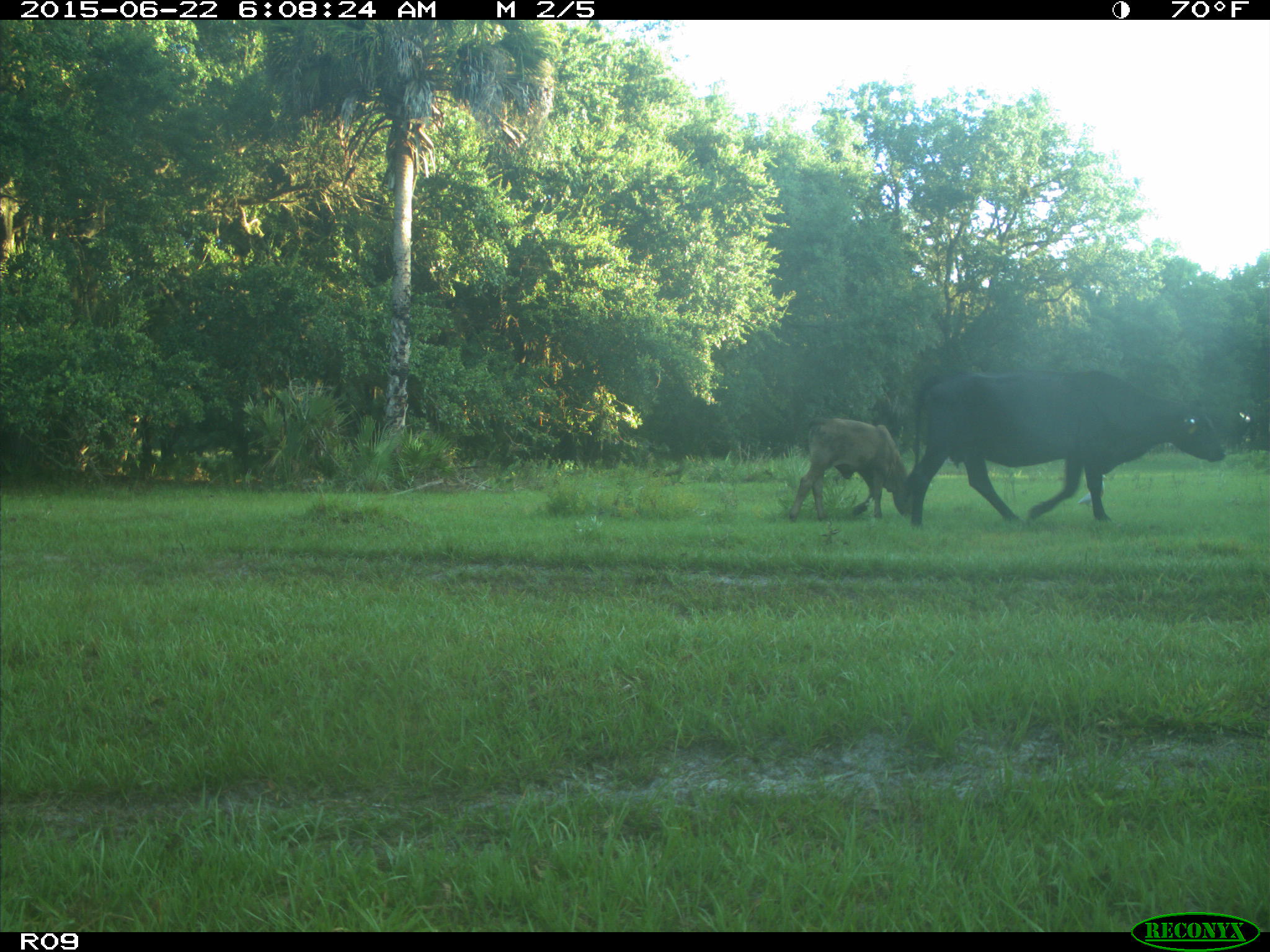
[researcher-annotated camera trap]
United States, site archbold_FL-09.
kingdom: Animalia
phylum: Chordata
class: Mammalia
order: Artiodactyla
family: Bovidae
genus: Bos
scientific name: Bos taurus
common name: domestic cow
Bos taurus (domestic cow).